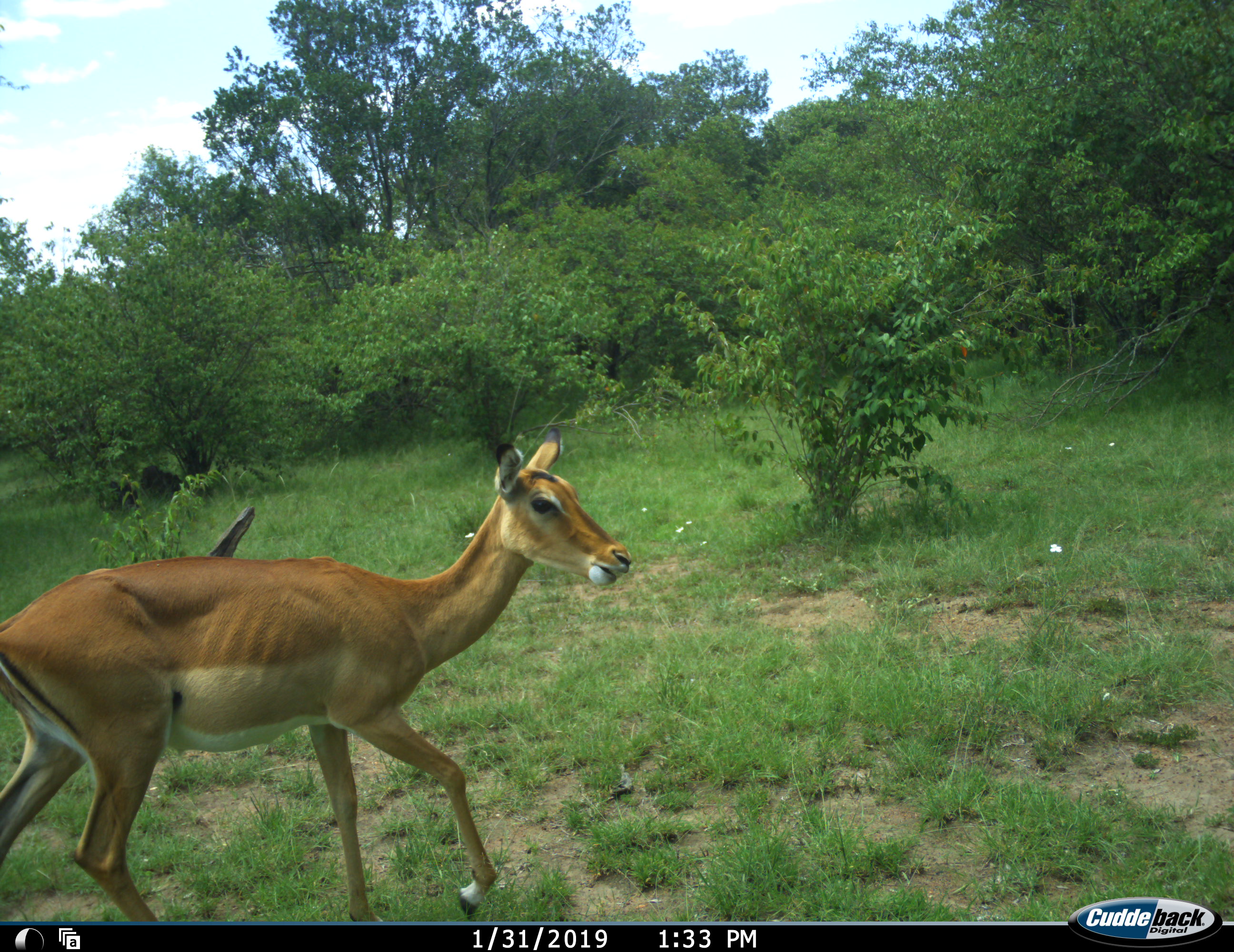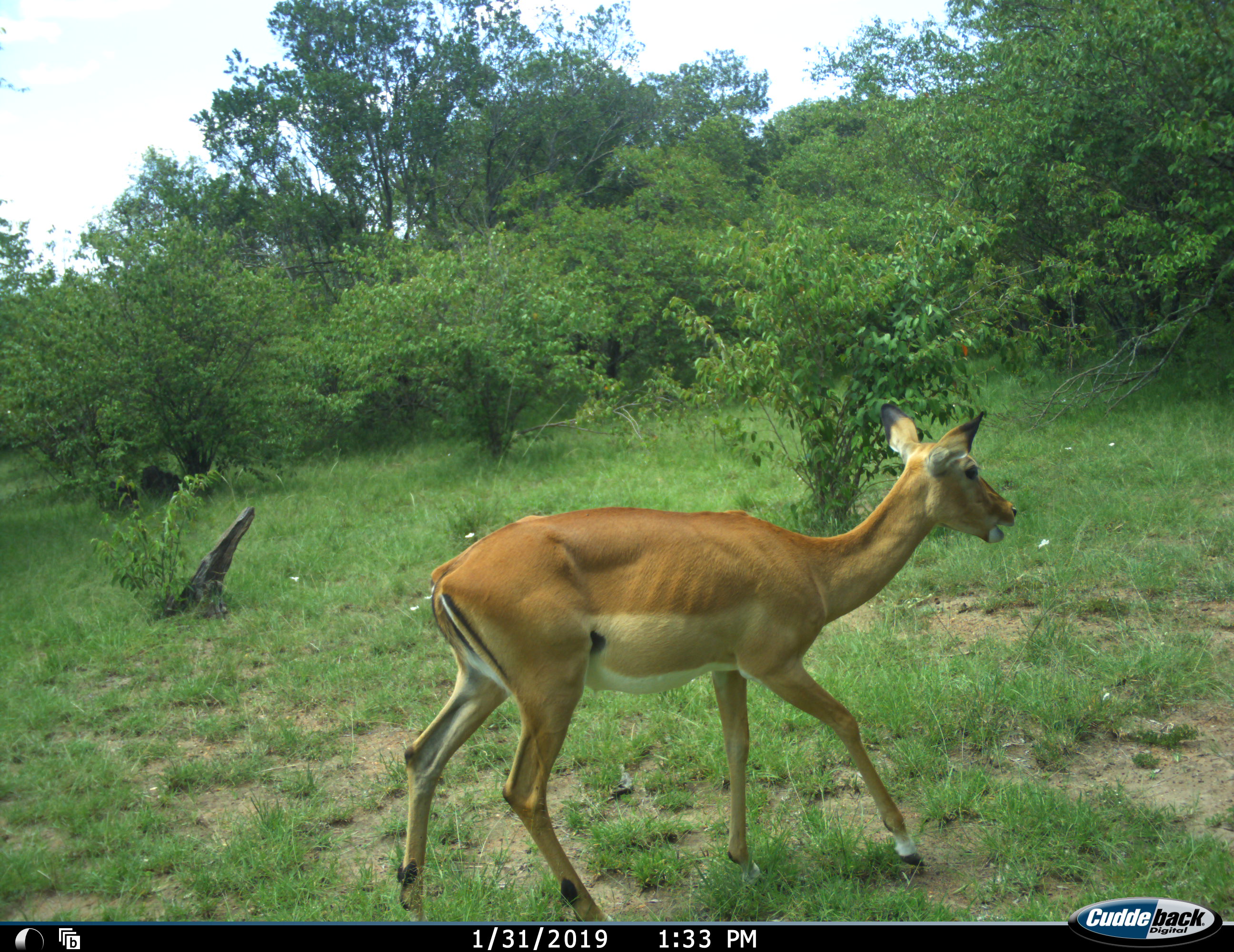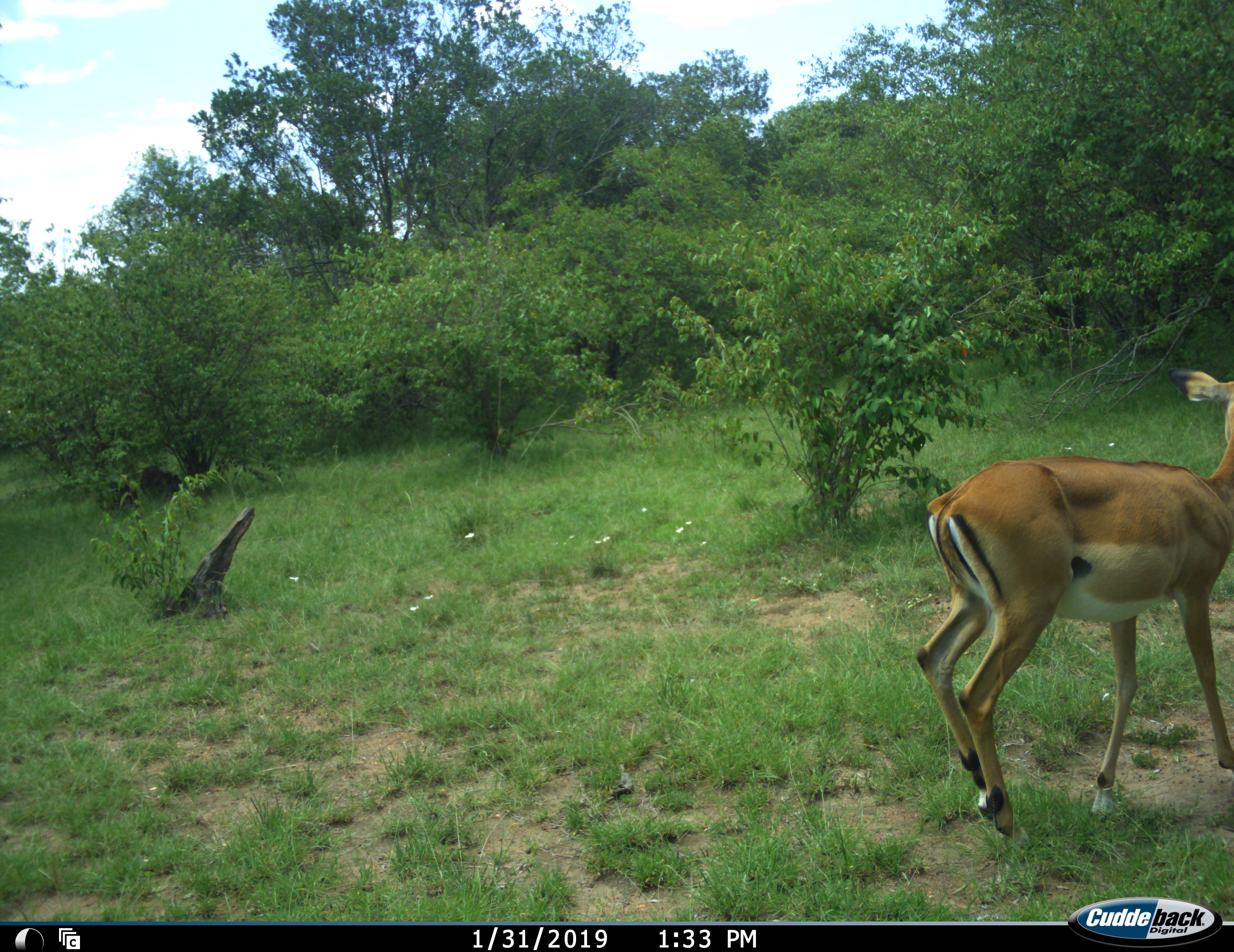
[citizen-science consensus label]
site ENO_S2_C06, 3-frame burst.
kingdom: Animalia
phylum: Chordata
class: Mammalia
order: Artiodactyla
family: Bovidae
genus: Aepyceros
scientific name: Aepyceros melampus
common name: impala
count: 1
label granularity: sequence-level